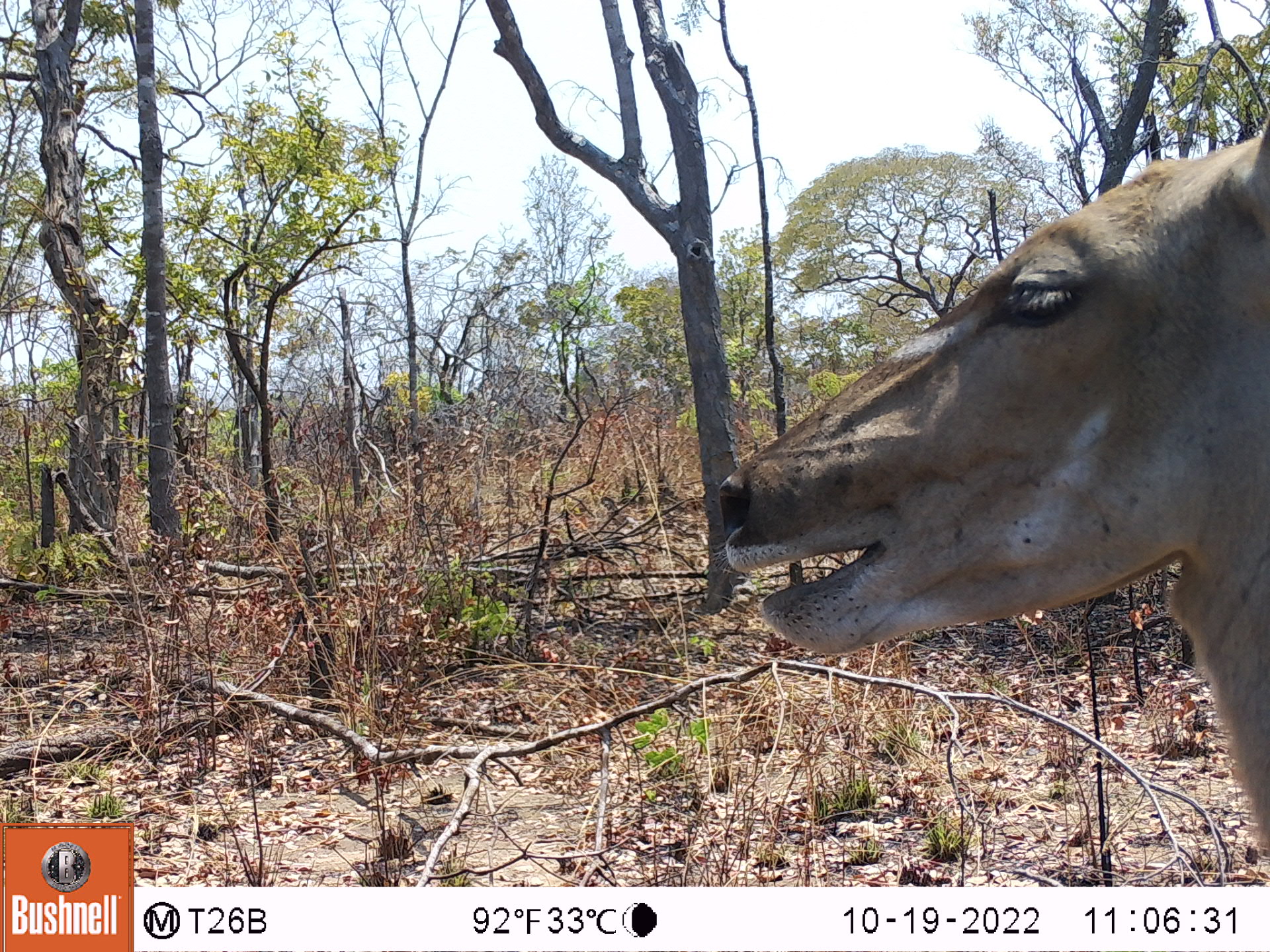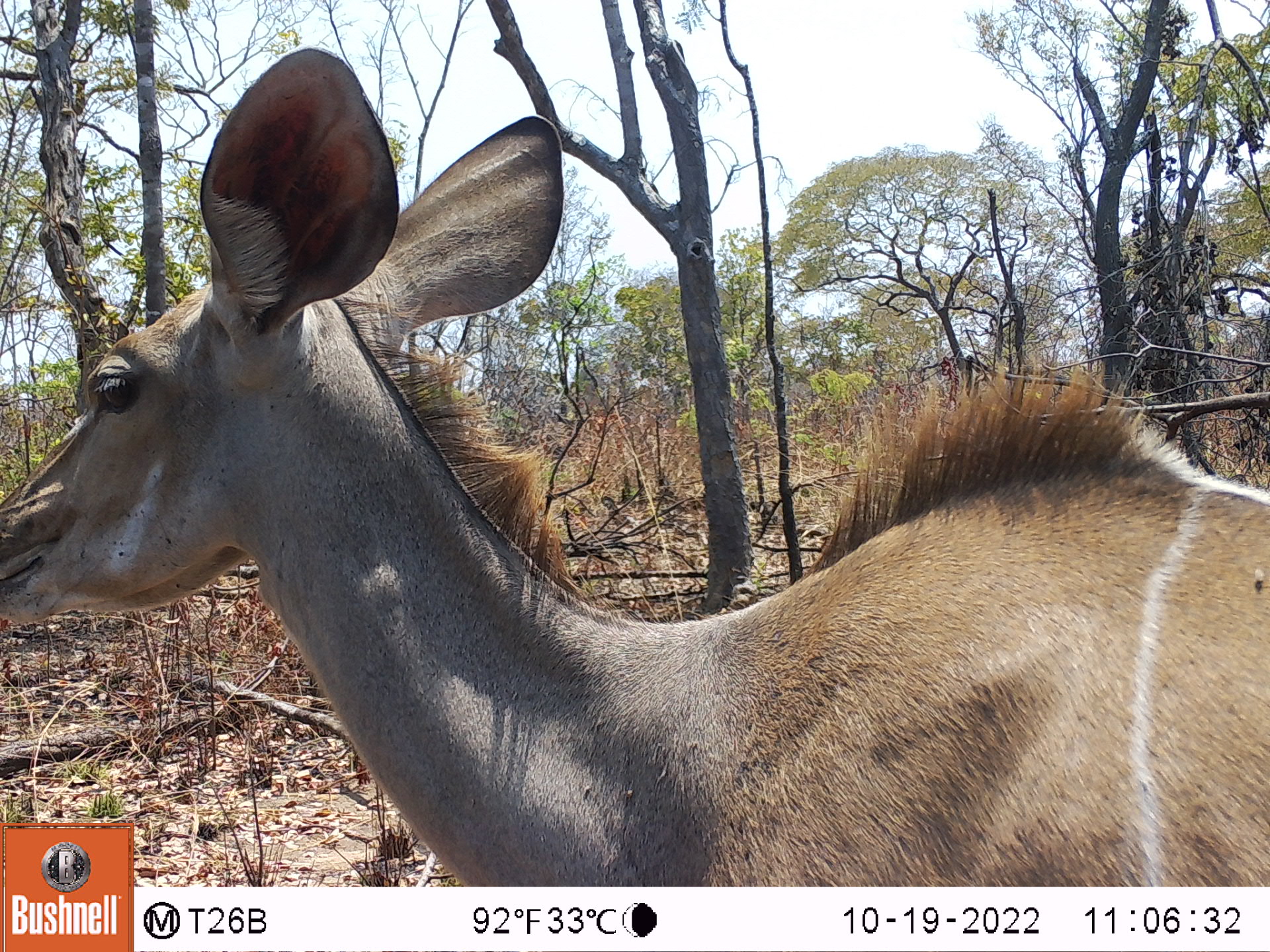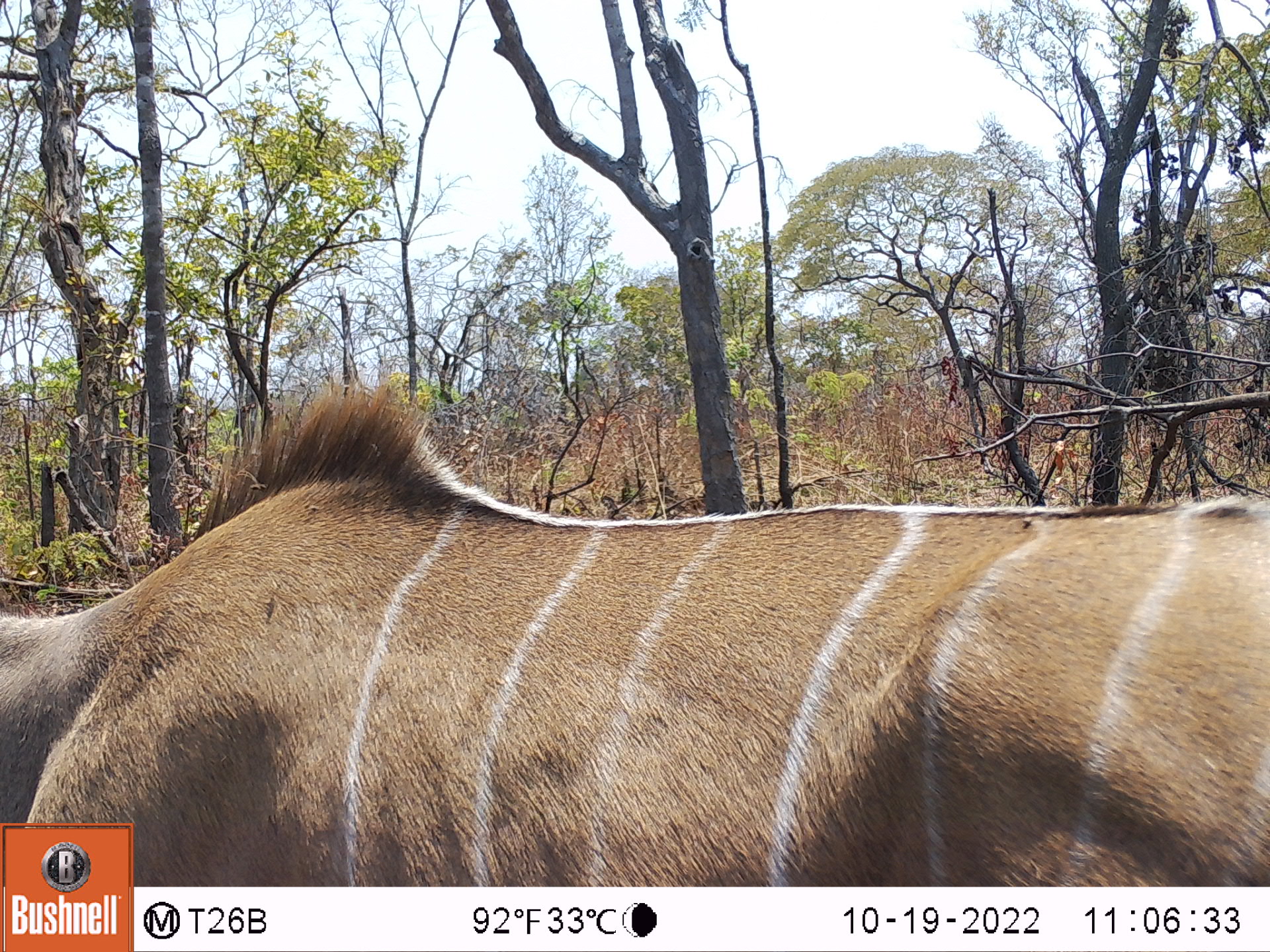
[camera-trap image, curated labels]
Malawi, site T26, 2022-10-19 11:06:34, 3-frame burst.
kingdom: Animalia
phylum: Chordata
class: Mammalia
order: Artiodactyla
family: Bovidae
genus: Tragelaphus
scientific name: Tragelaphus strepsiceros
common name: greater kudu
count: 1